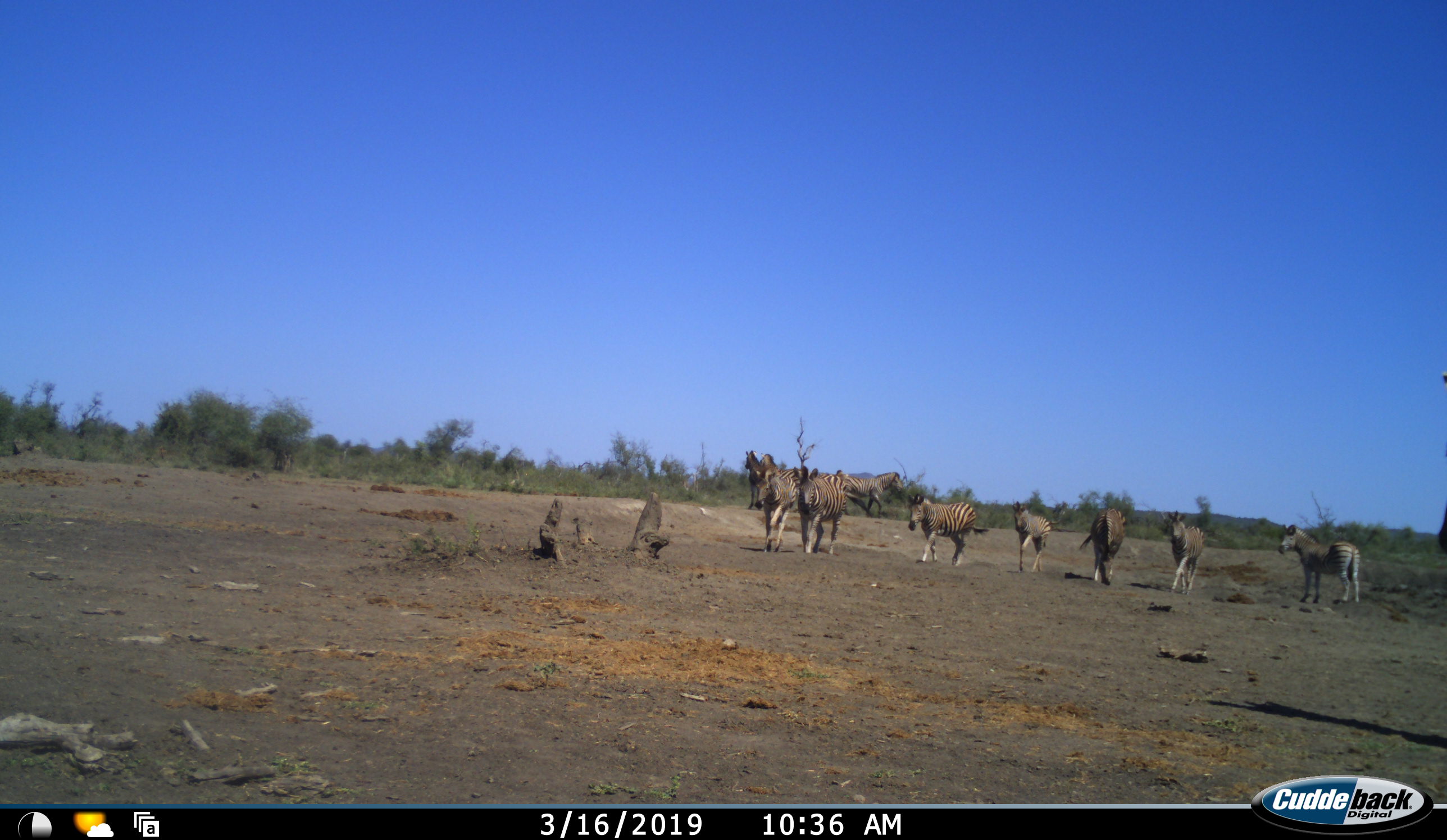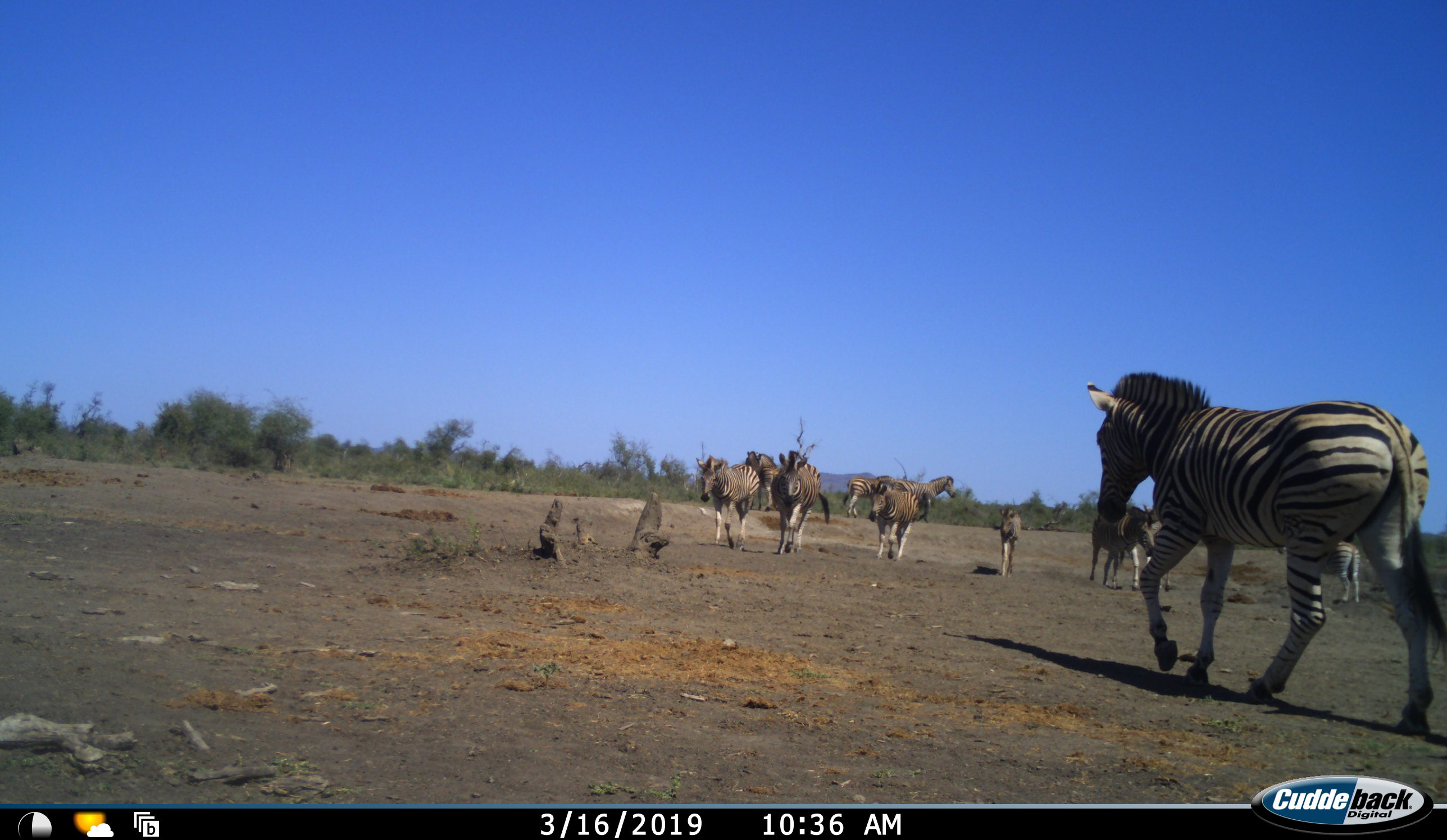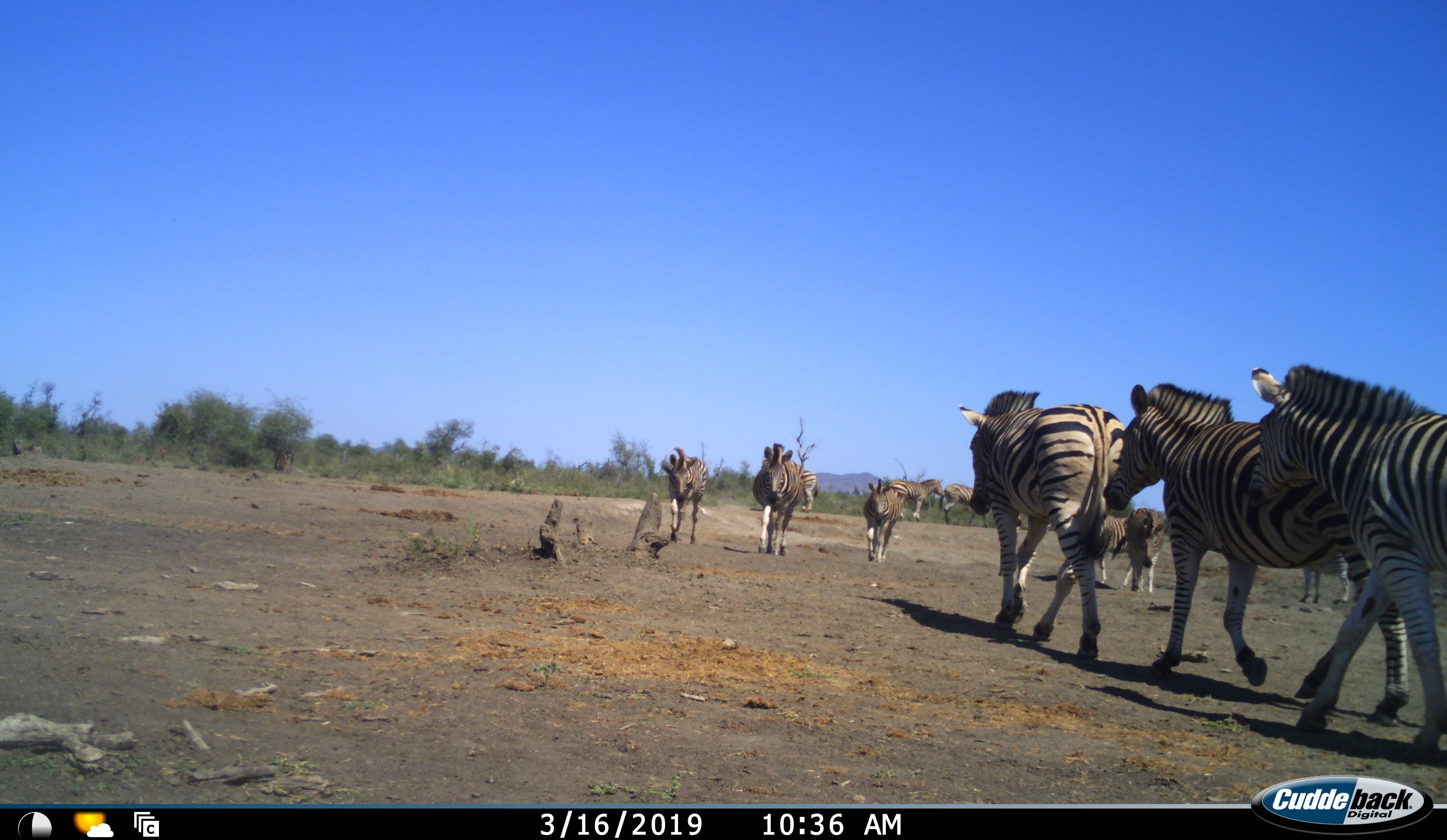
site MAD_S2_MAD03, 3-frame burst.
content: unidentified animal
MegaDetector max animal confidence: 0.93